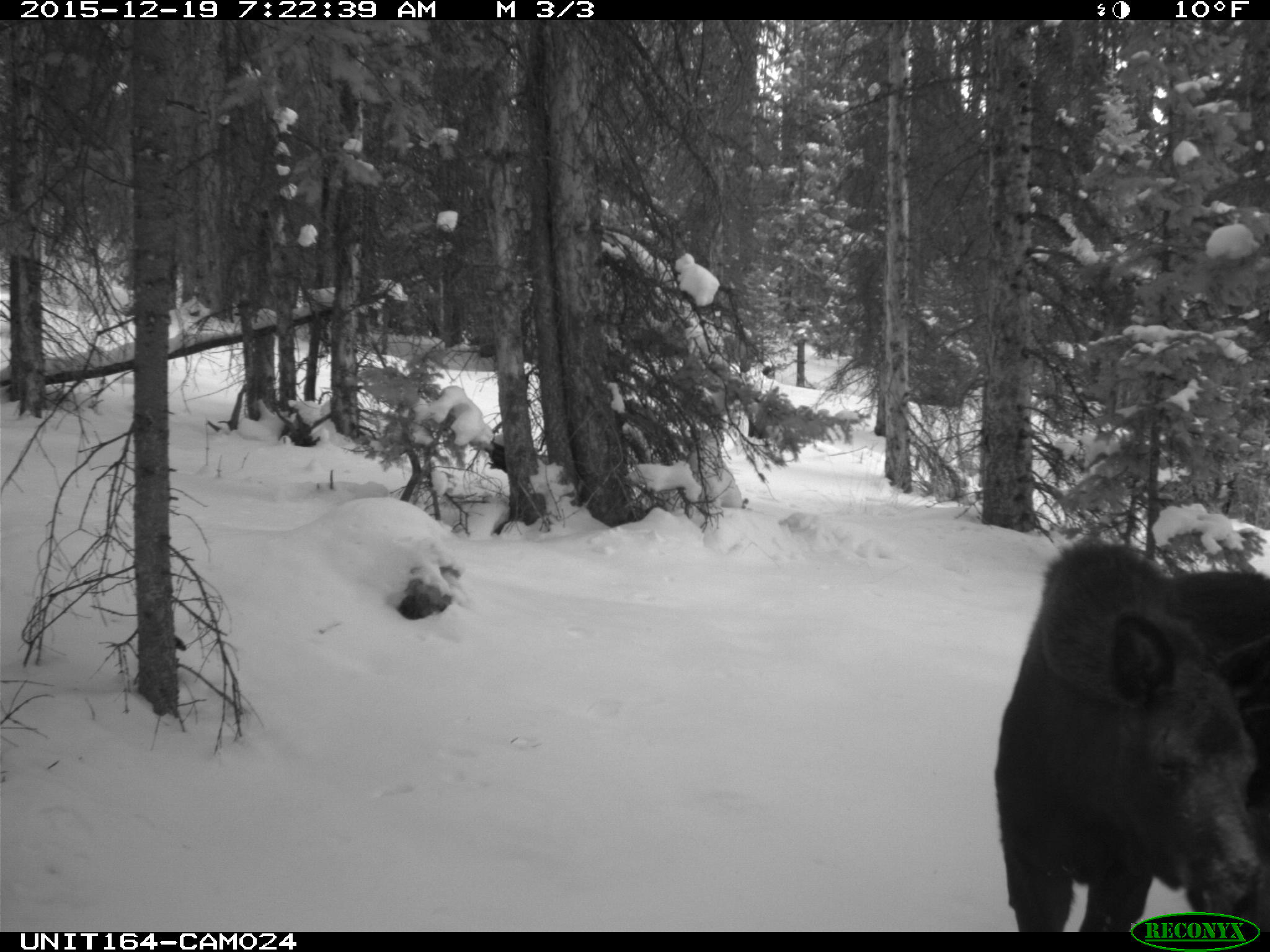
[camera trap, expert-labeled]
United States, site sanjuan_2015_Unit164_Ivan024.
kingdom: Animalia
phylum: Chordata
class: Mammalia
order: Artiodactyla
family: Cervidae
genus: Alces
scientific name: Alces alces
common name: moose